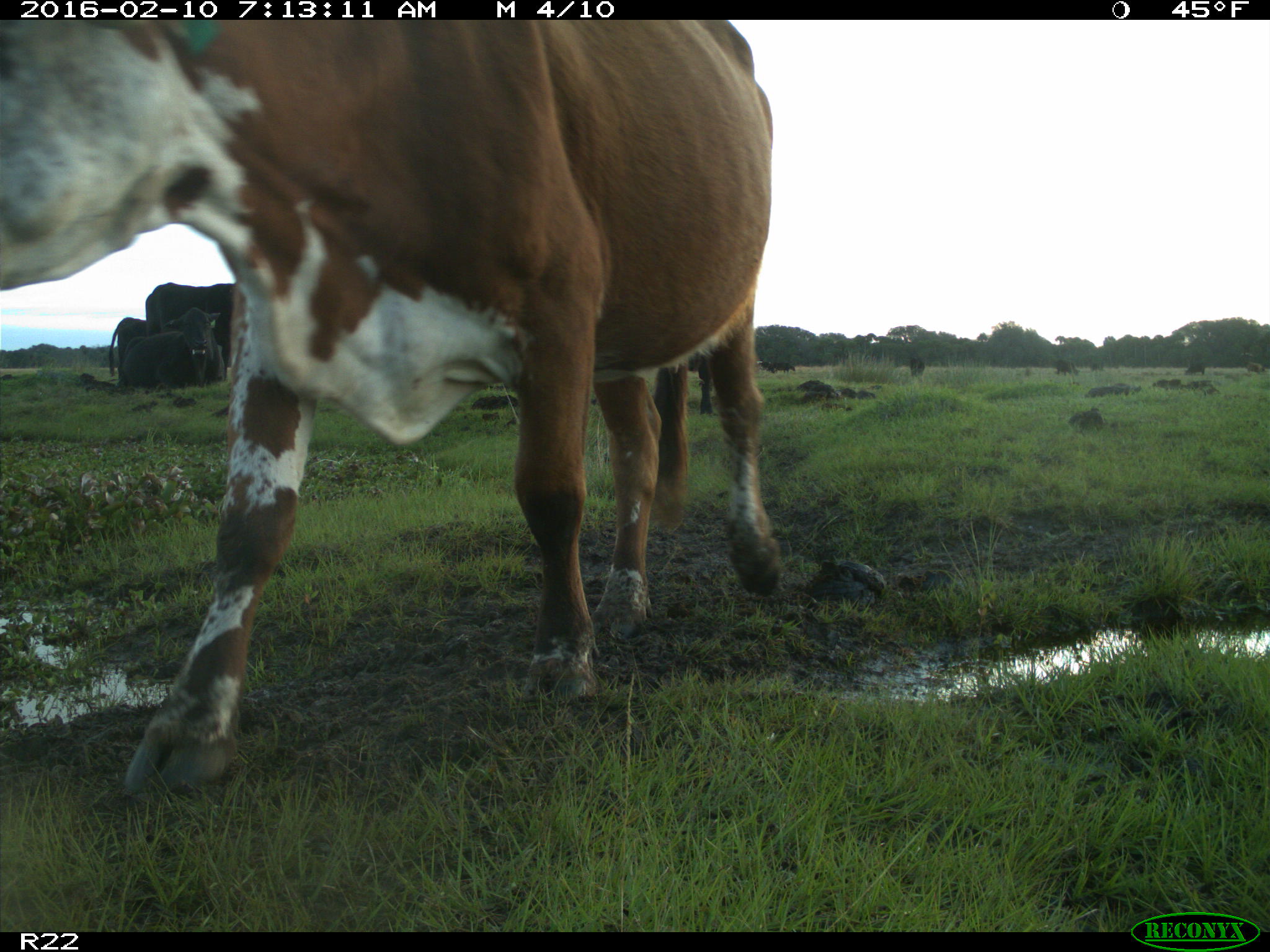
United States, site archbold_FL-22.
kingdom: Animalia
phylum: Chordata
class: Mammalia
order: Artiodactyla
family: Bovidae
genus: Bos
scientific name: Bos taurus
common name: domestic cow